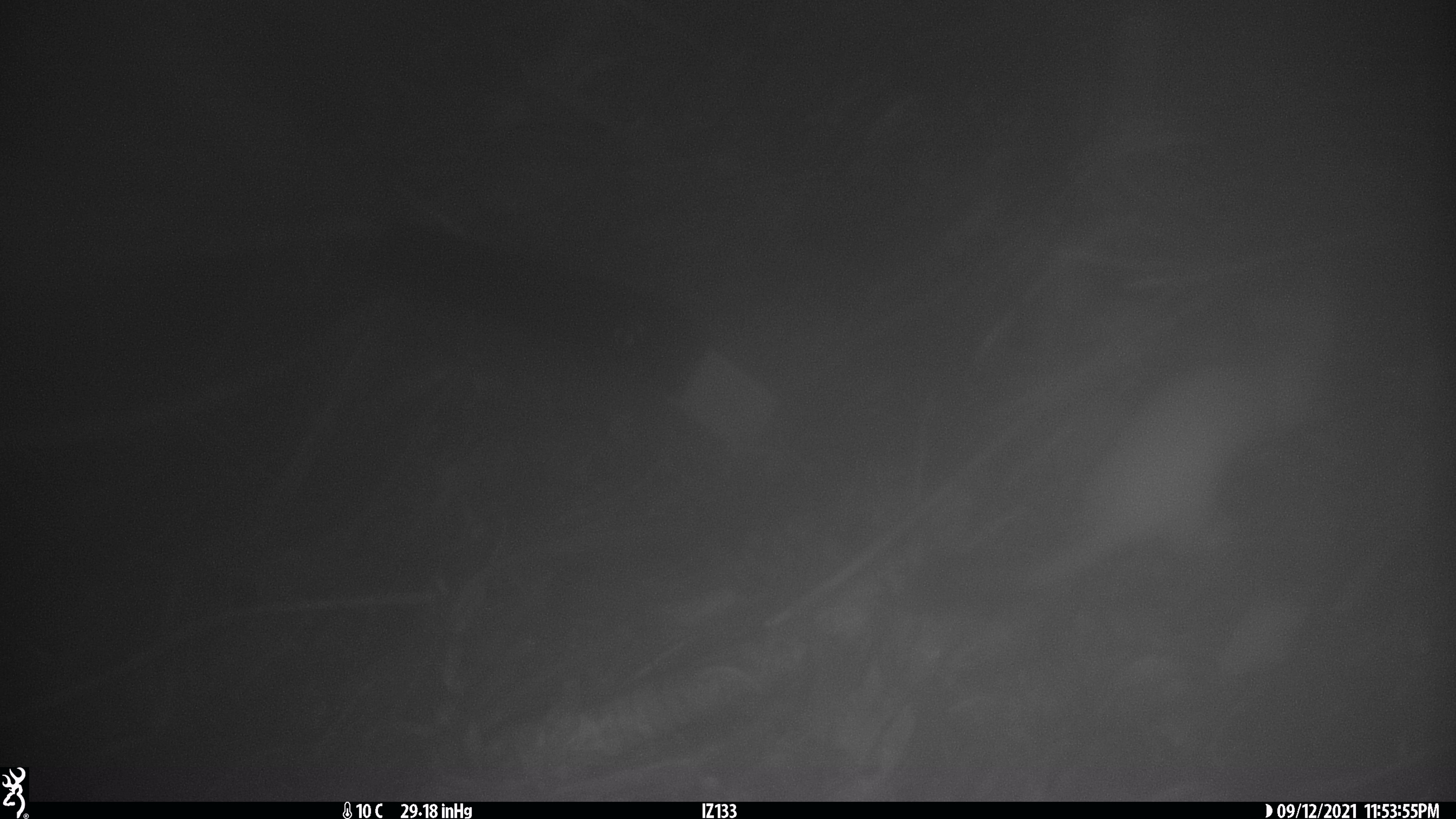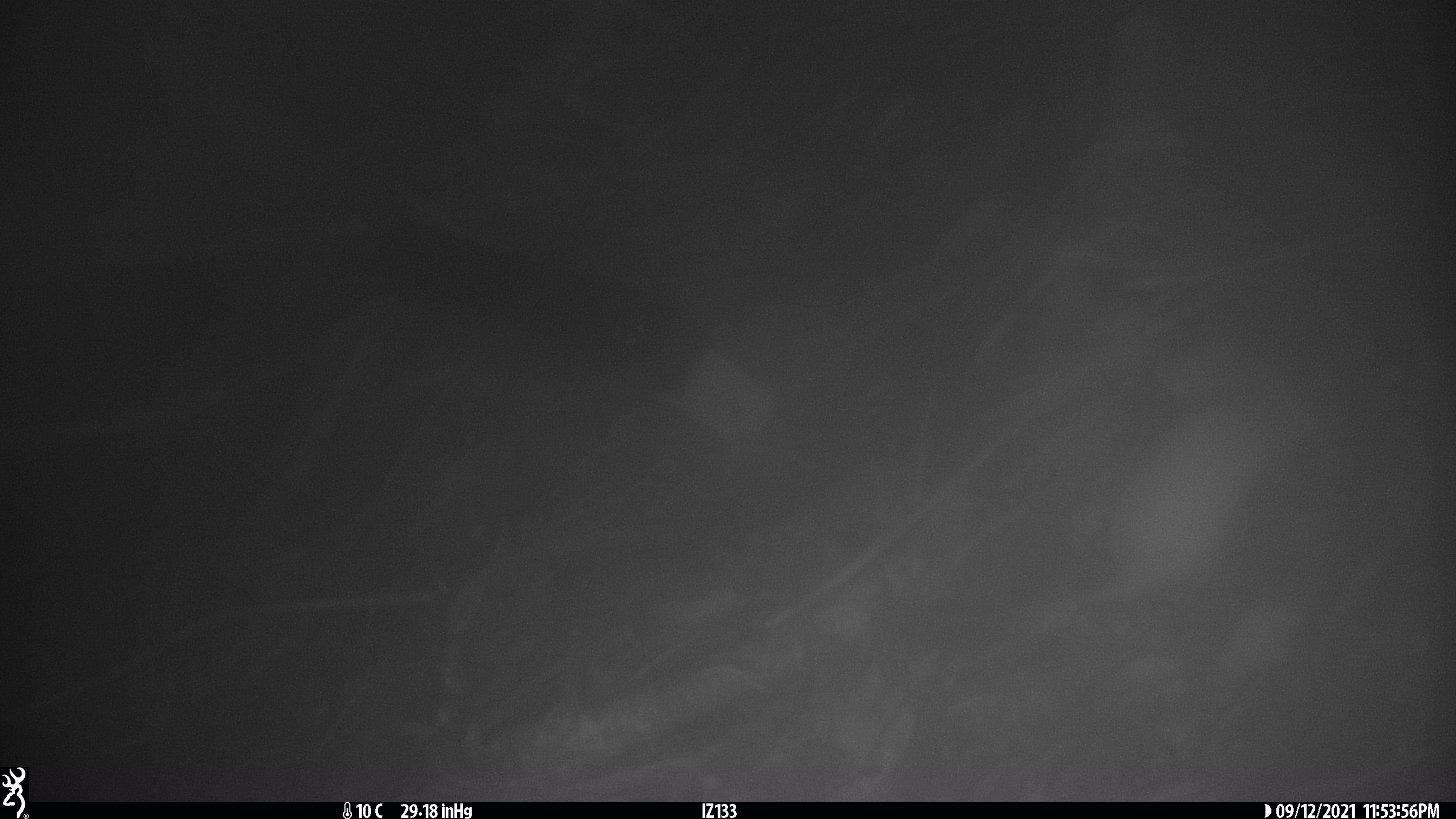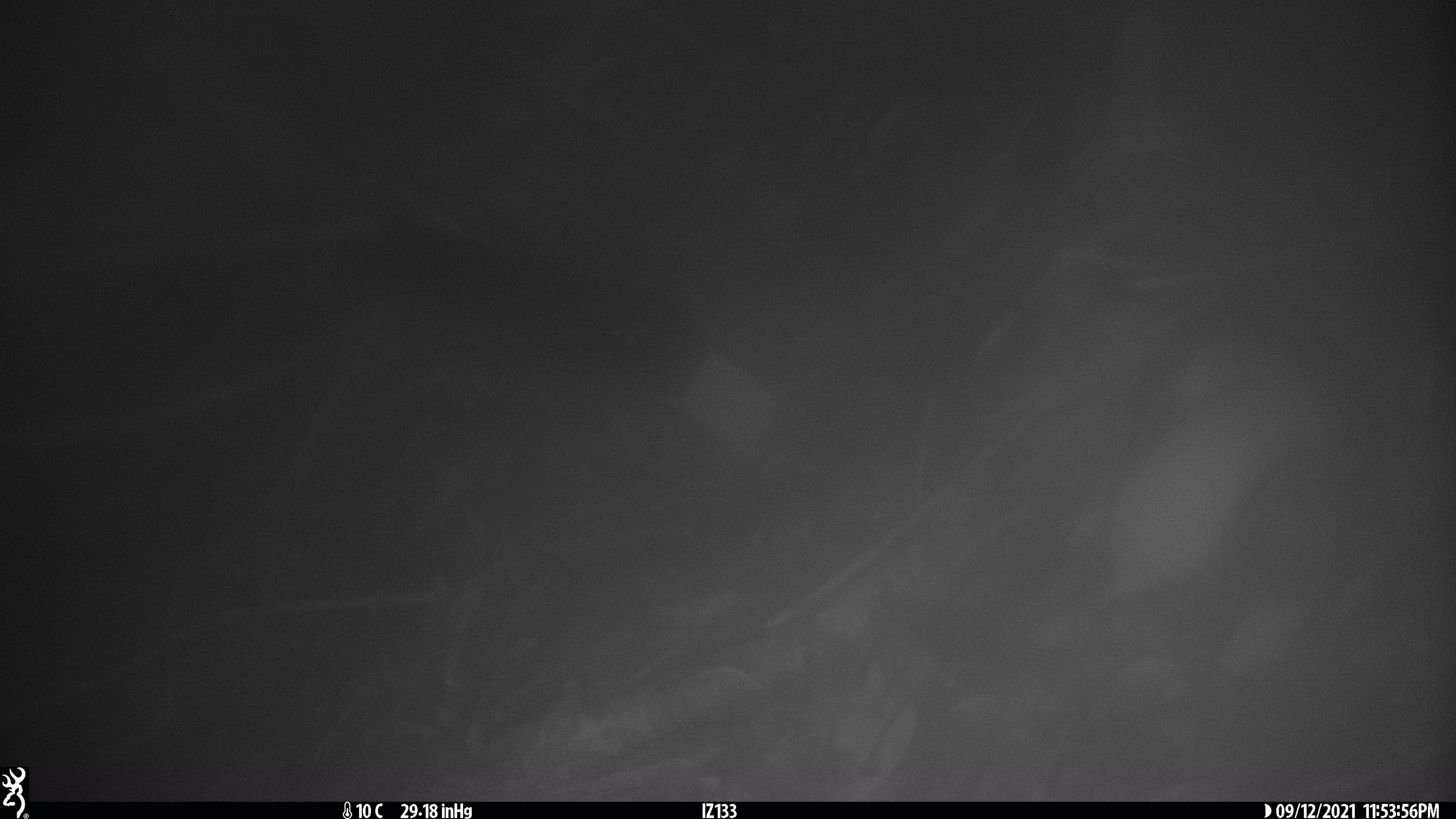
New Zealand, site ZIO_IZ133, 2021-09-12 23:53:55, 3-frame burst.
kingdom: Animalia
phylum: Chordata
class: Mammalia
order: Carnivora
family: Mustelidae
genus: Mustela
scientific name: Mustela erminea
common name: stoat